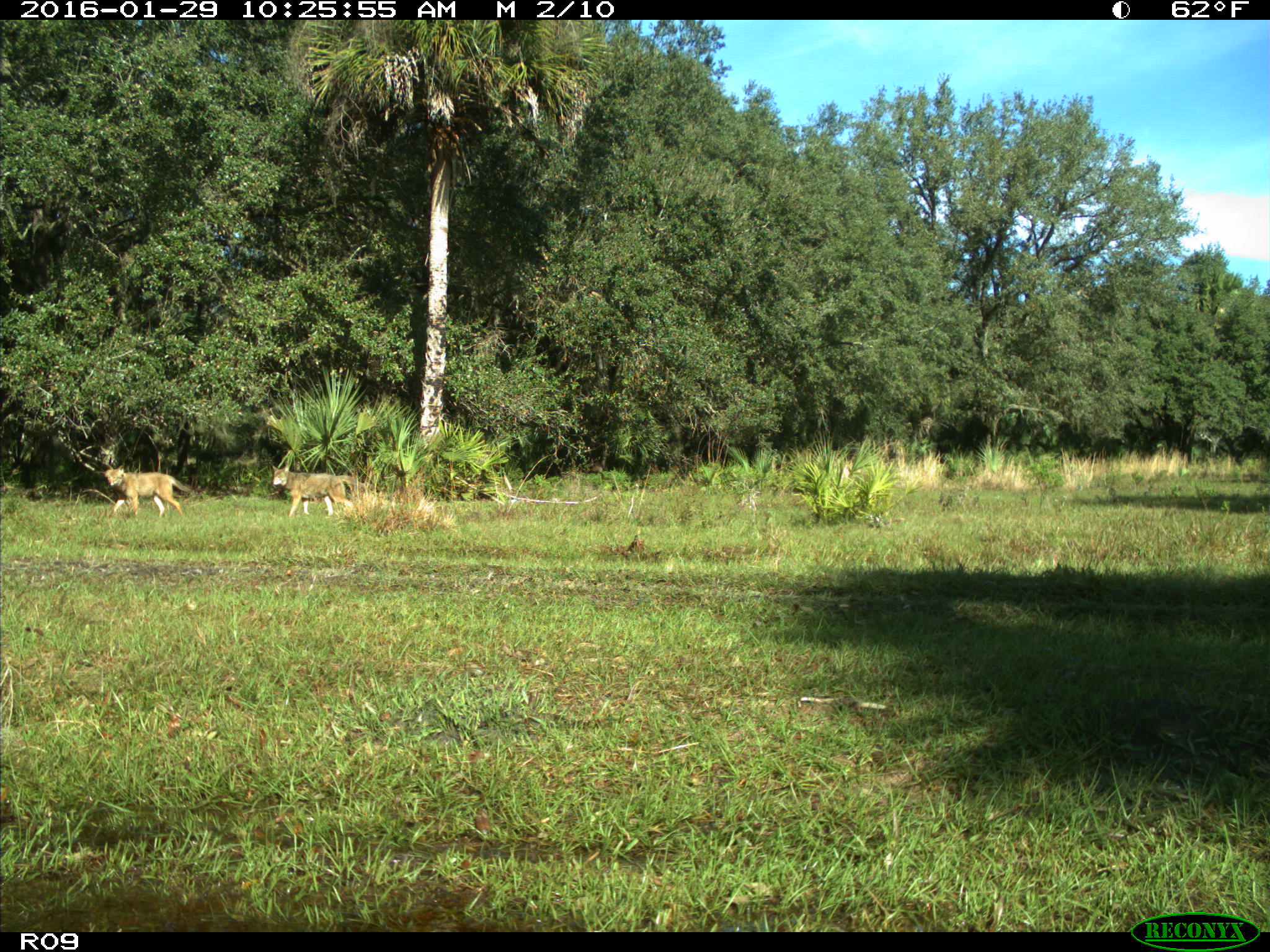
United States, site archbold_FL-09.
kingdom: Animalia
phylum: Chordata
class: Mammalia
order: Carnivora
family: Canidae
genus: Canis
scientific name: Canis latrans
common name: coyote